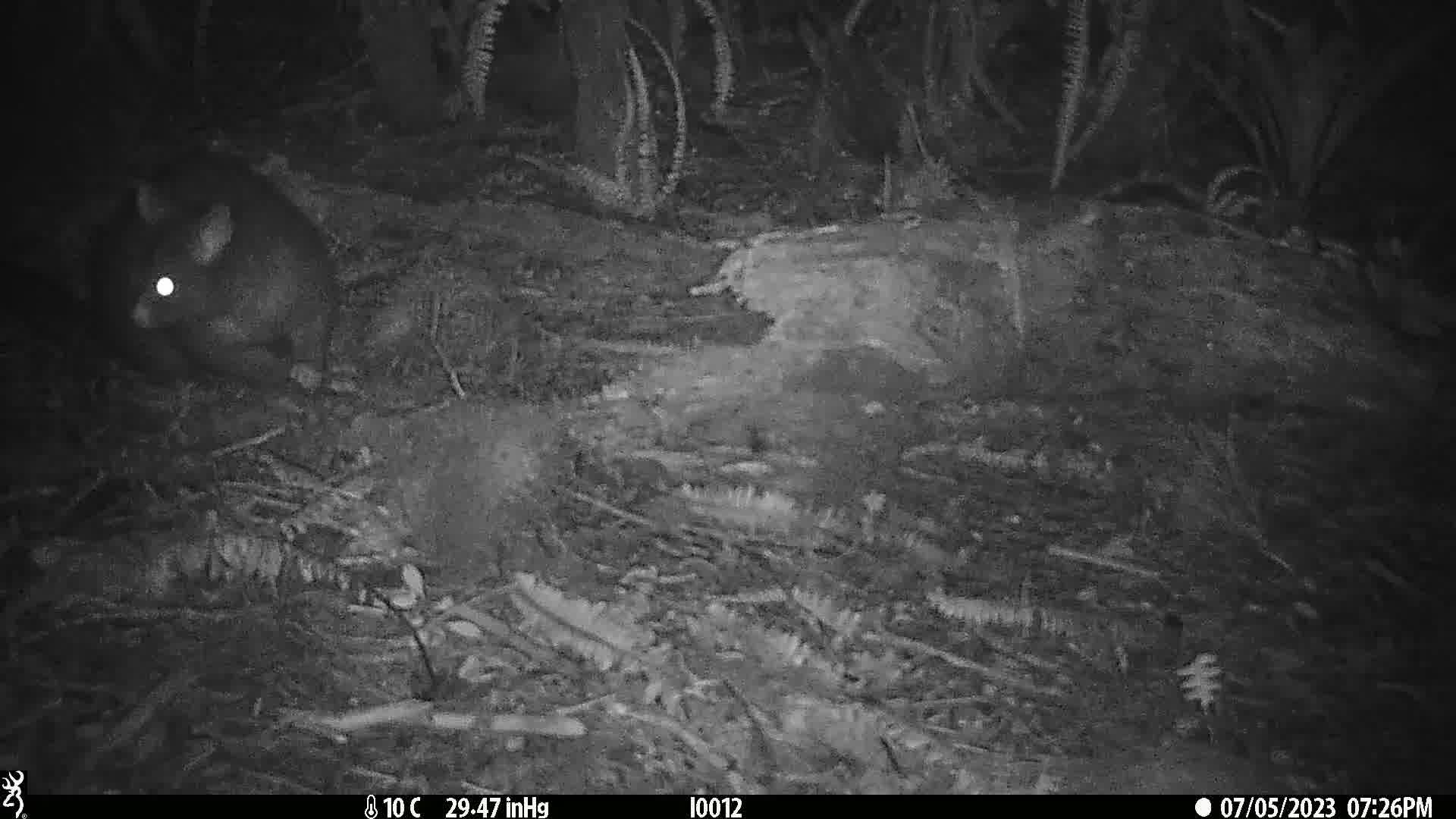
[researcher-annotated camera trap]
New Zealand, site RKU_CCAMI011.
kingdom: Animalia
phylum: Chordata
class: Mammalia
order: Diprotodontia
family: Phalangeridae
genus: Trichosurus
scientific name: Trichosurus vulpecula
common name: common brushtail possum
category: possum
Possum (common brushtail possum) (Trichosurus vulpecula).